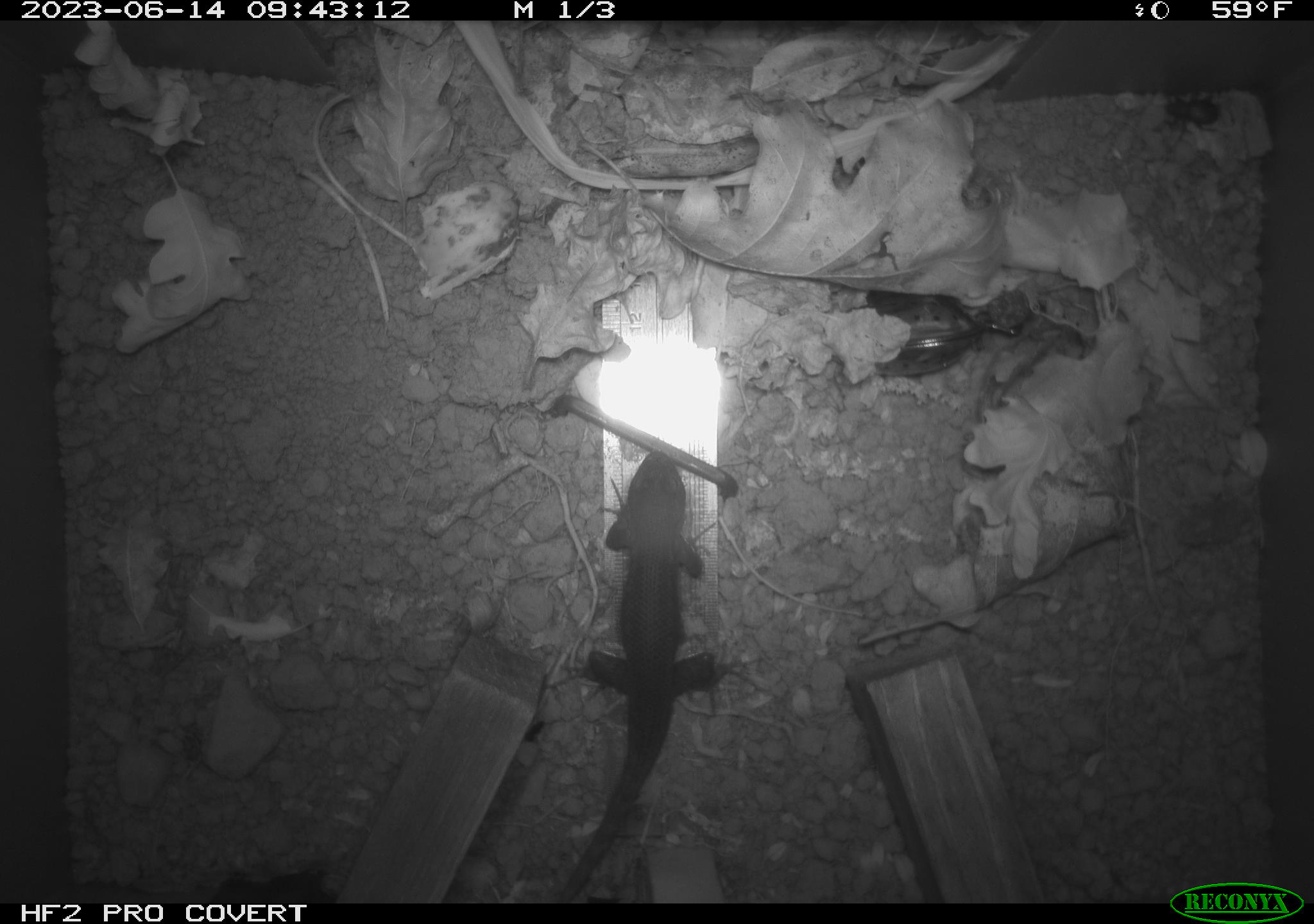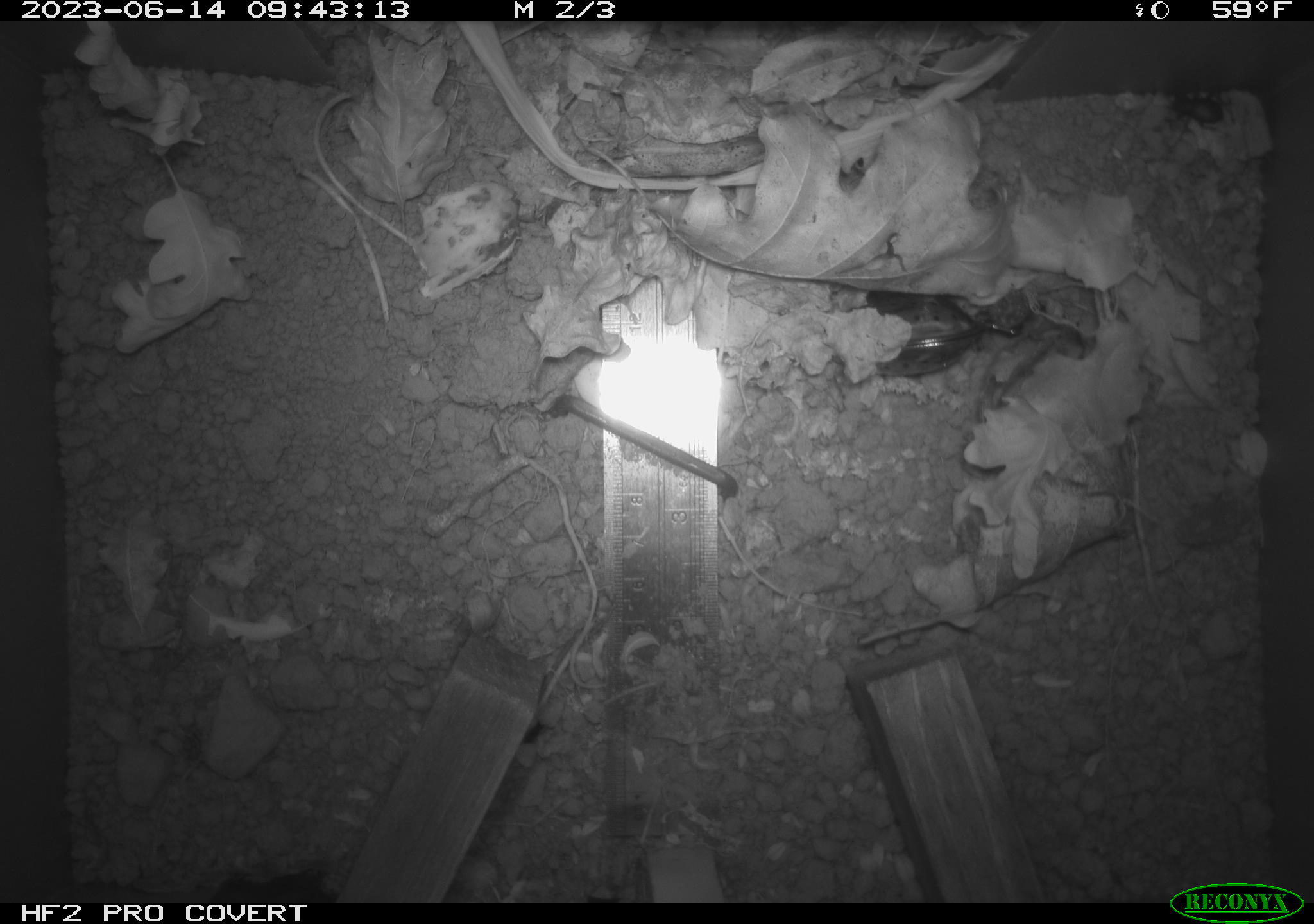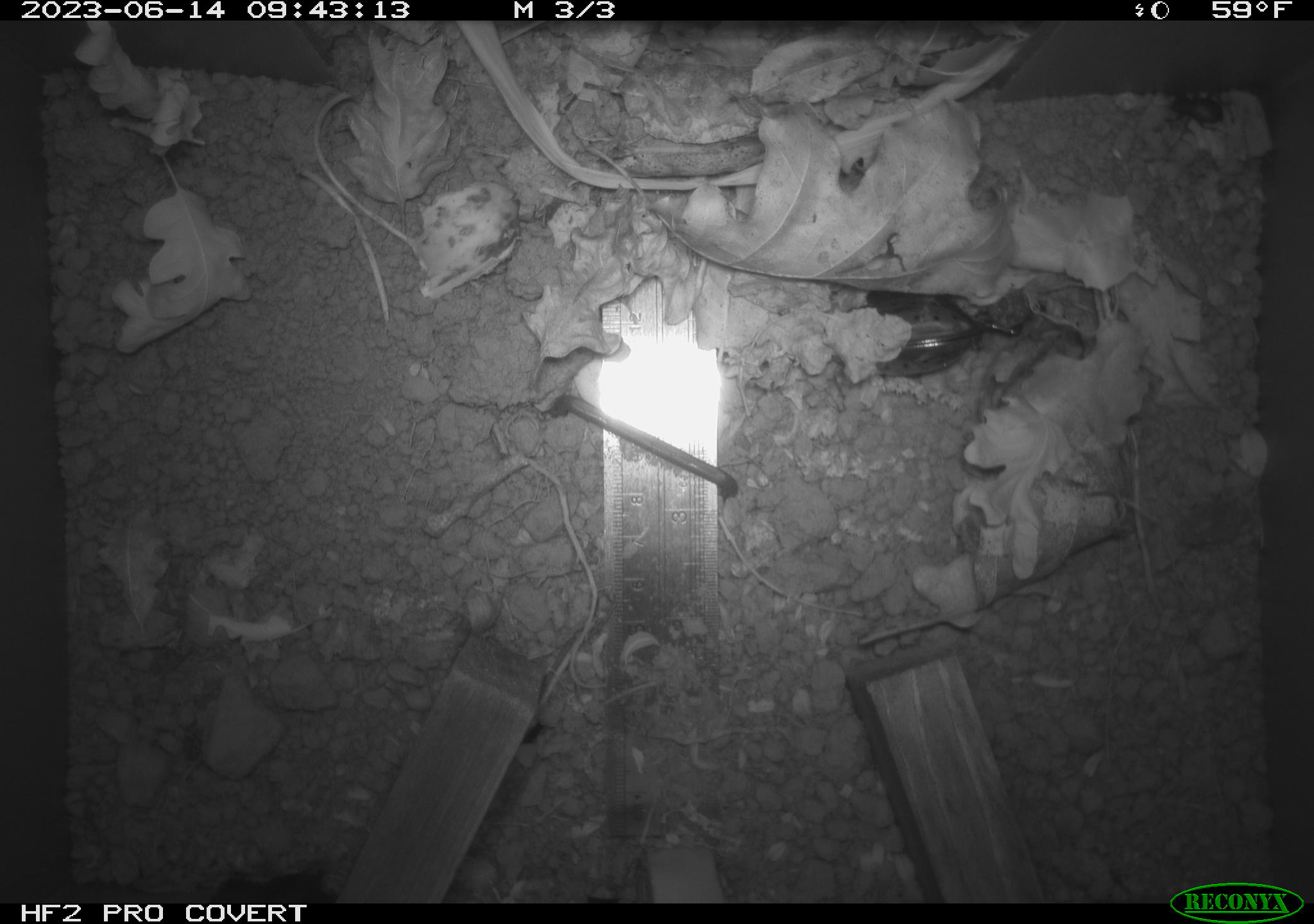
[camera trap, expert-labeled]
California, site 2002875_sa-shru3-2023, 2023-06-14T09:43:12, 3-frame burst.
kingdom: Animalia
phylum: Chordata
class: Reptilia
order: Squamata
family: Phrynosomatidae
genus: Sceloporus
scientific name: Sceloporus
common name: spiny lizards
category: sceloporus species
Sceloporus species (spiny lizards) (Sceloporus).